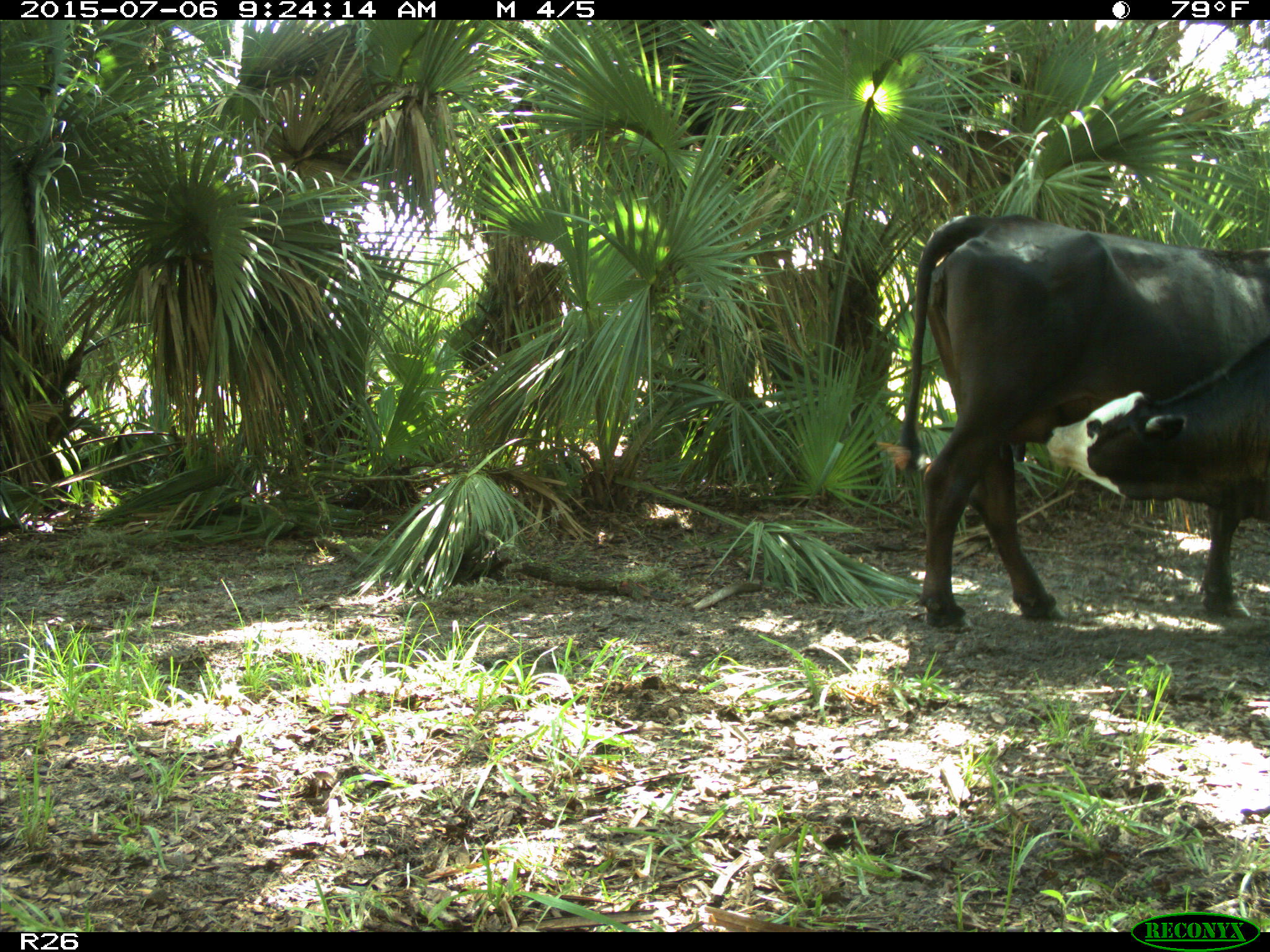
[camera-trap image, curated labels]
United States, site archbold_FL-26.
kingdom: Animalia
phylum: Chordata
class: Mammalia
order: Artiodactyla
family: Bovidae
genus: Bos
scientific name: Bos taurus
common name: domestic cow